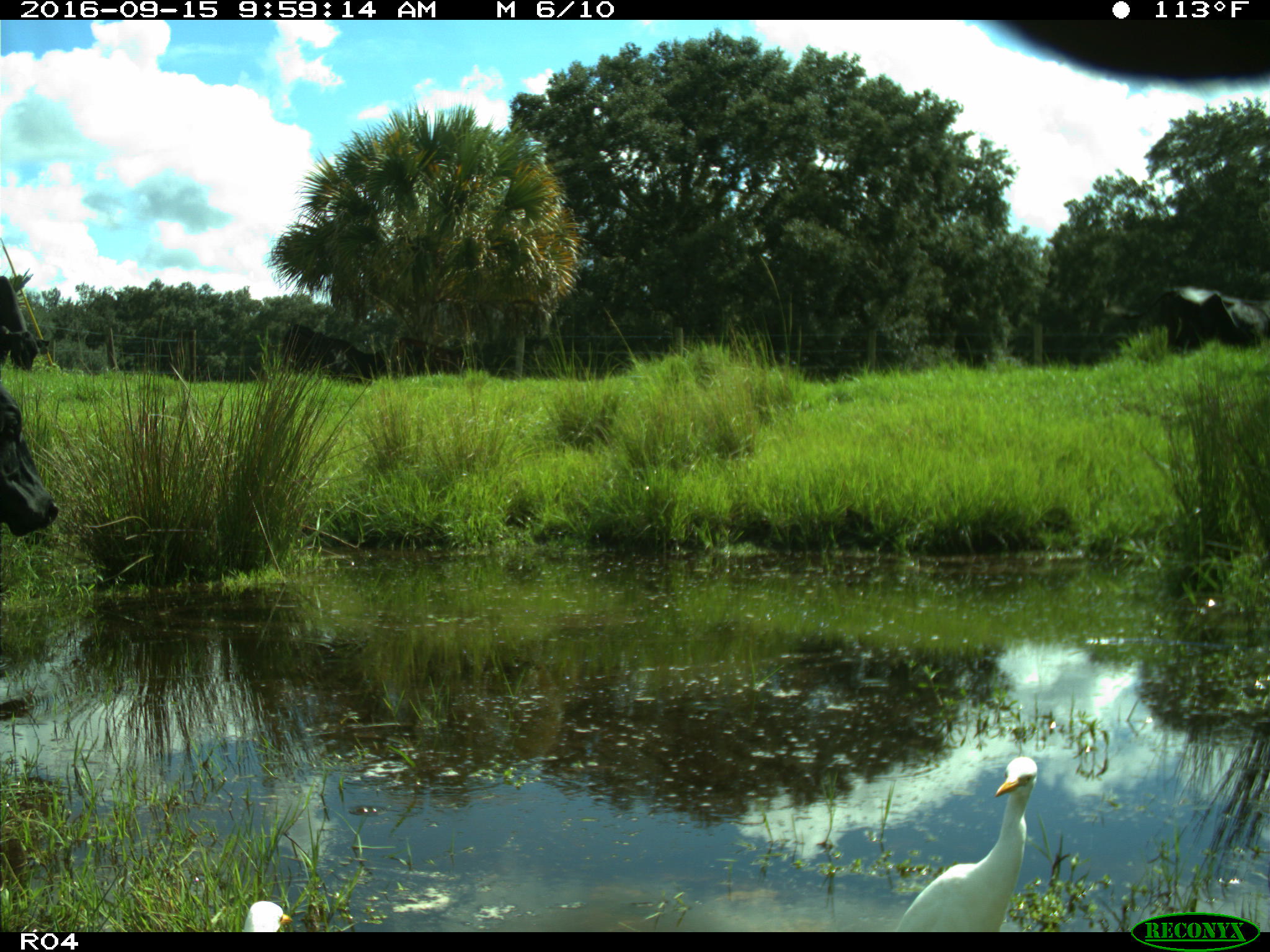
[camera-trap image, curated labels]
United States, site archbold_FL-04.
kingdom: Animalia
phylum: Chordata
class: Mammalia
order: Artiodactyla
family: Bovidae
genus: Bos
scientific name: Bos taurus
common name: domestic cow